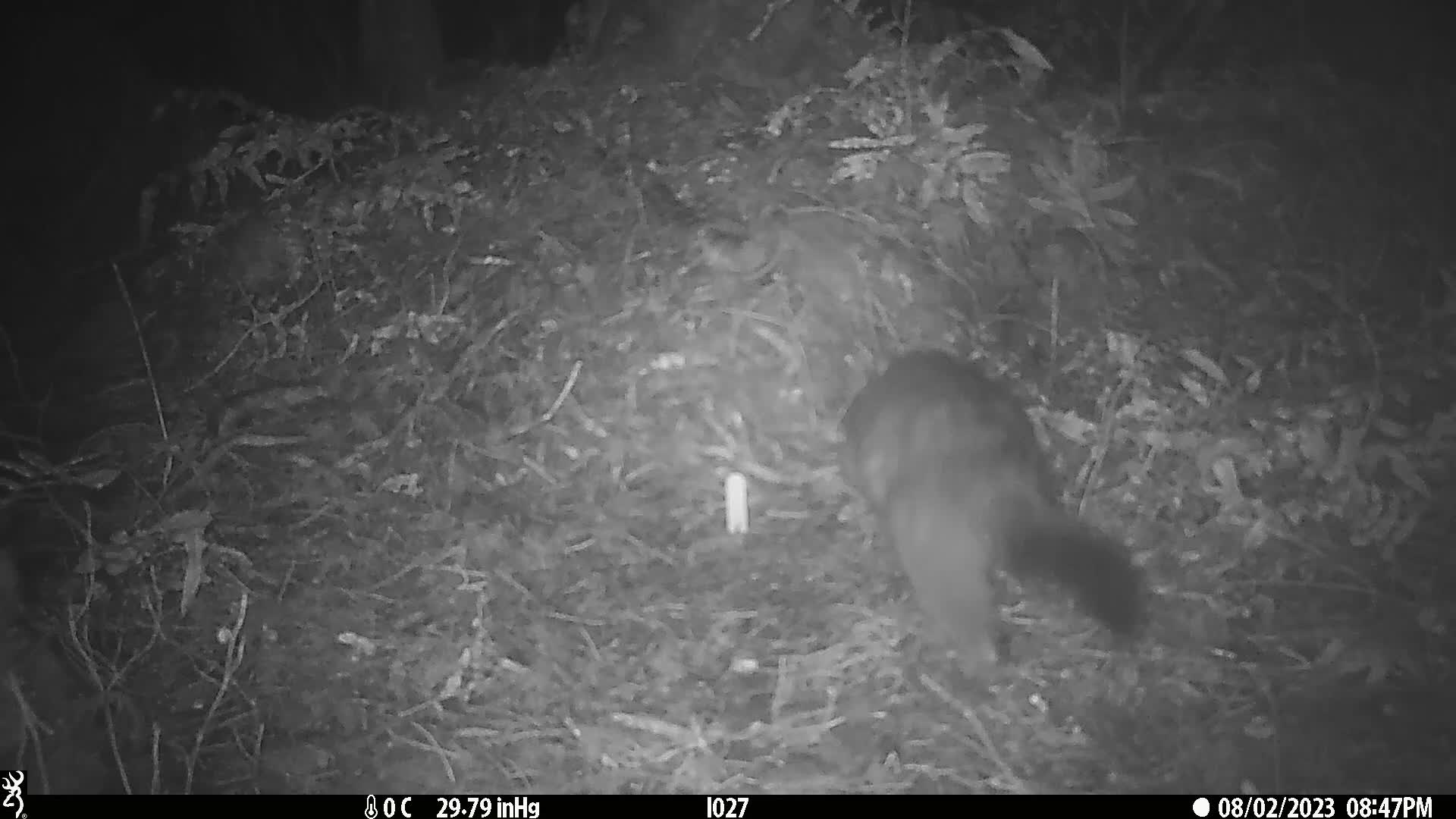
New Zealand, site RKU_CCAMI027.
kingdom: Animalia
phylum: Chordata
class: Mammalia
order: Diprotodontia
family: Phalangeridae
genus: Trichosurus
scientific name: Trichosurus vulpecula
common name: common brushtail possum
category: possum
Possum (common brushtail possum) (Trichosurus vulpecula).